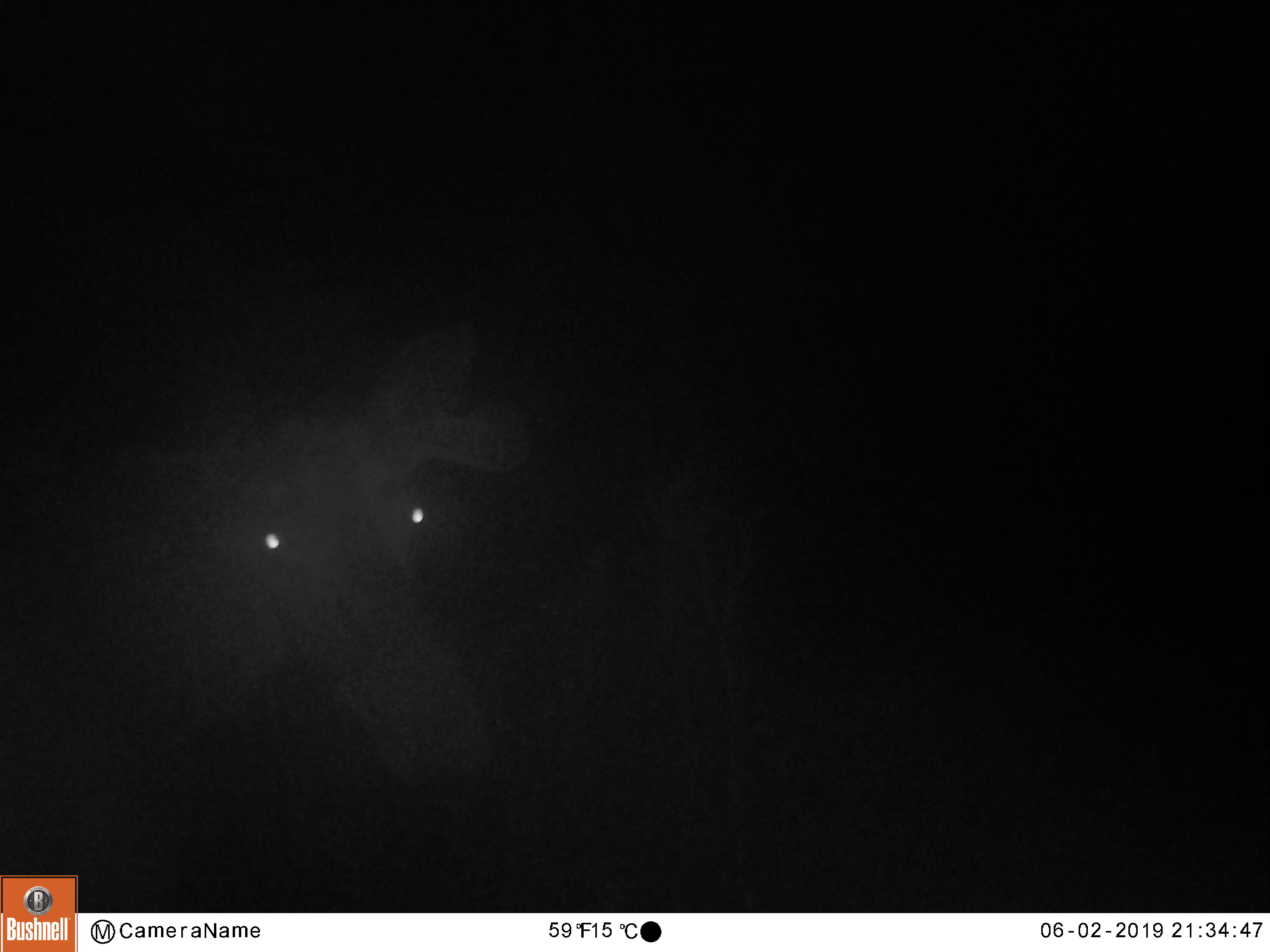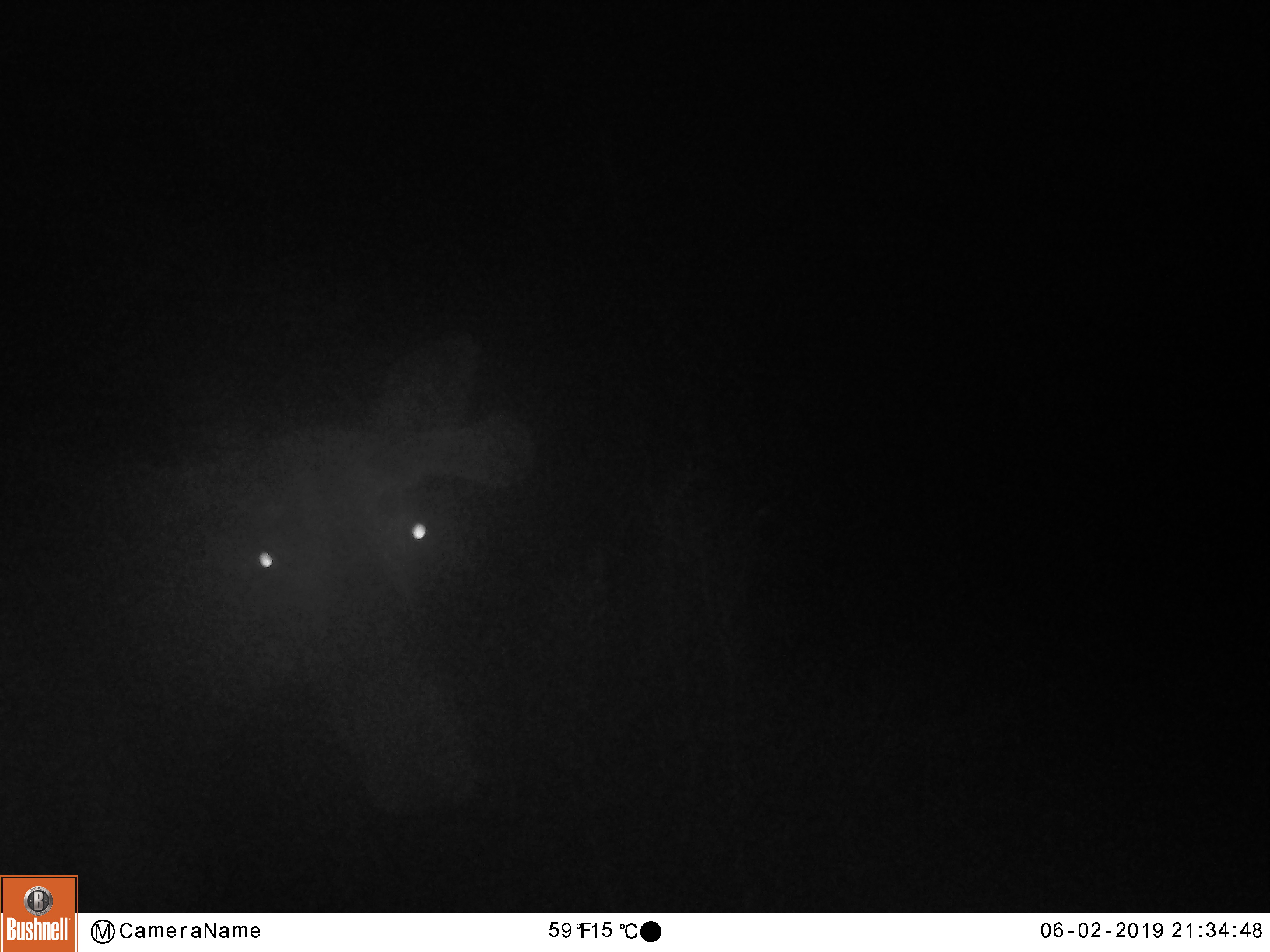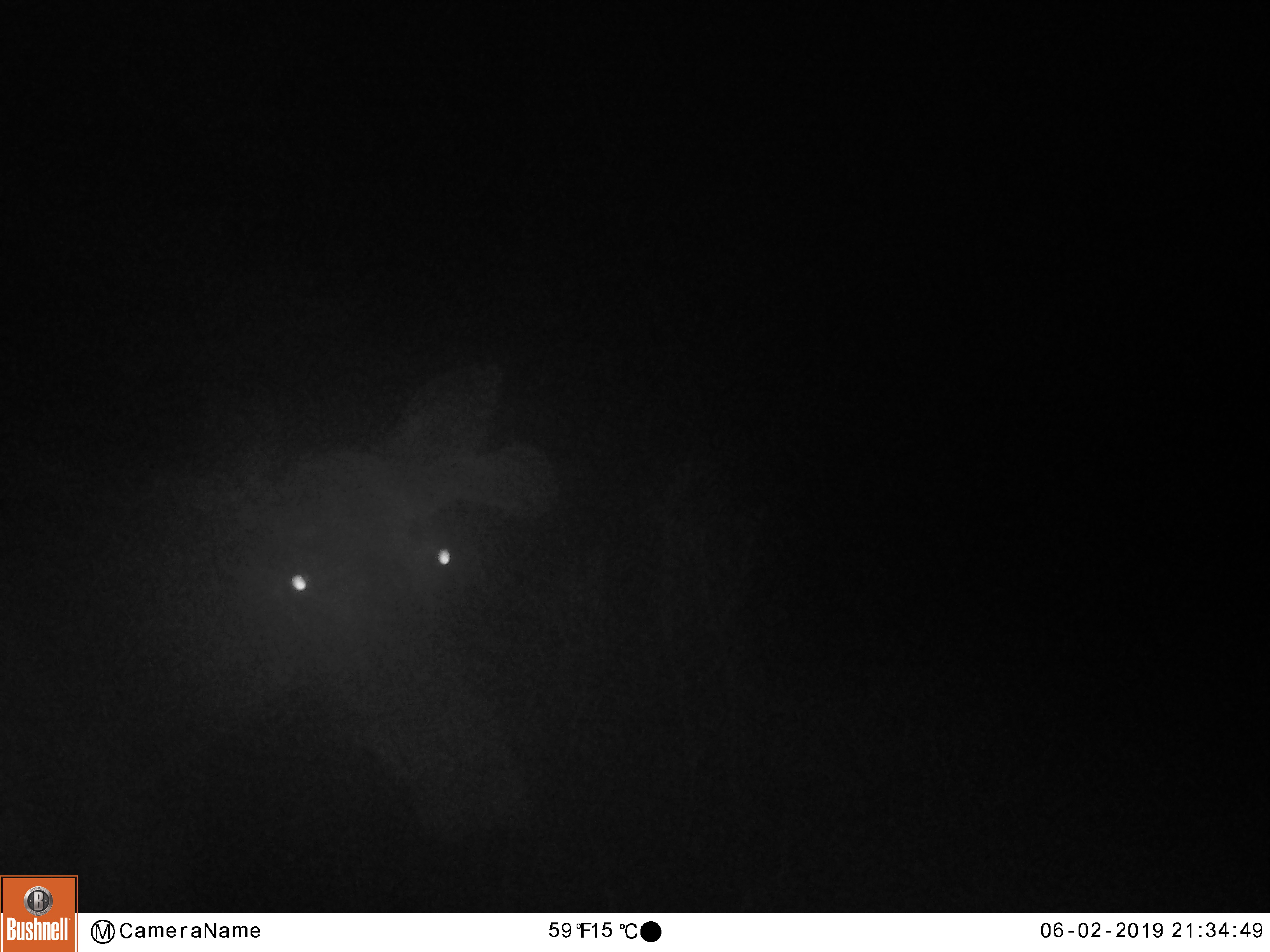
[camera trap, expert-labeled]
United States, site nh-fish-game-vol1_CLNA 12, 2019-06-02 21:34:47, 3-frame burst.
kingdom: Animalia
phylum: Chordata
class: Mammalia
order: Artiodactyla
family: Cervidae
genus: Alces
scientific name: Alces alces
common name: moose